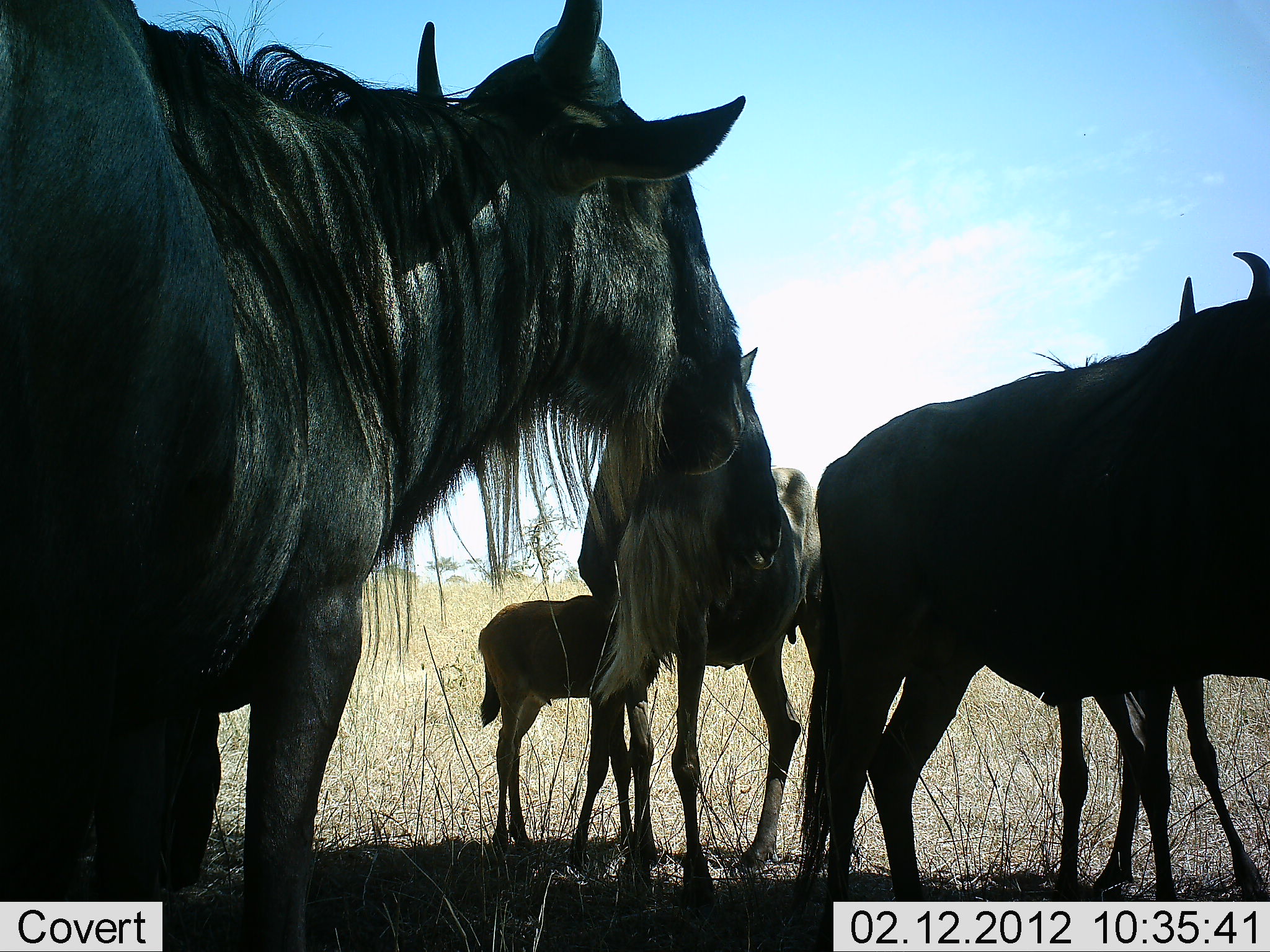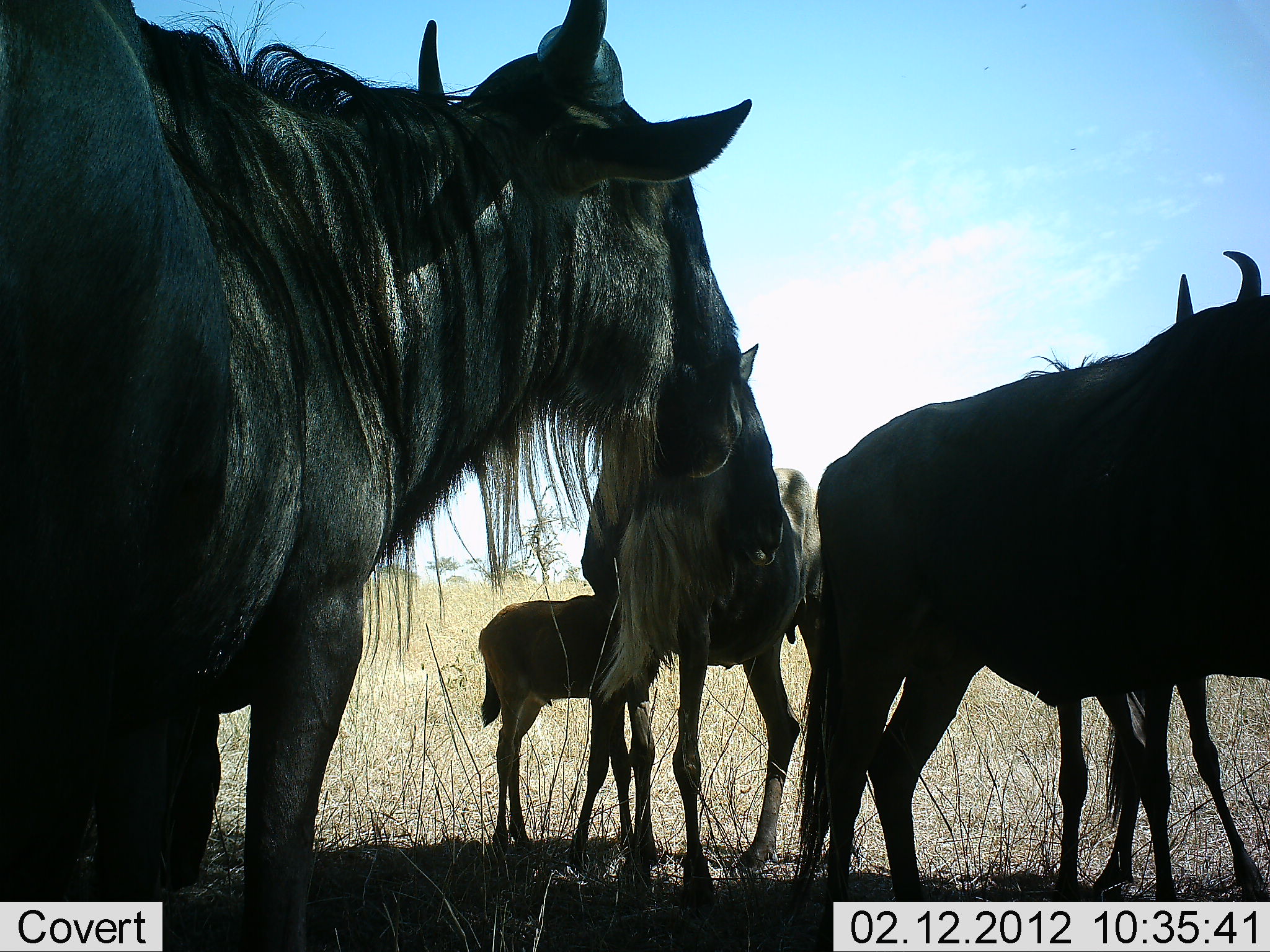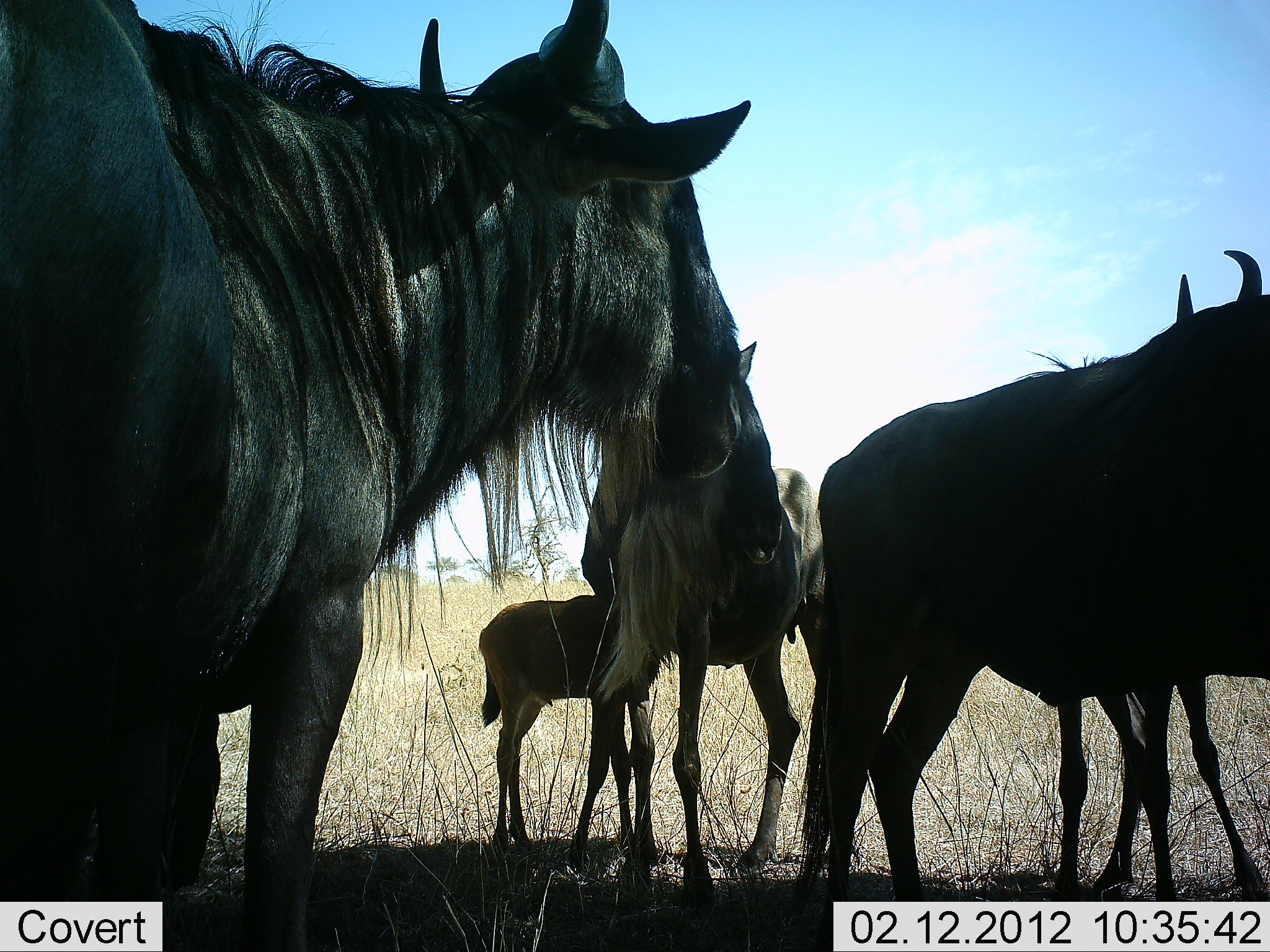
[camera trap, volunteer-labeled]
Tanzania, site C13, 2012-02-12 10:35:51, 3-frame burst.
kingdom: Animalia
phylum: Chordata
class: Mammalia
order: Artiodactyla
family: Bovidae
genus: Connochaetes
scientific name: Connochaetes taurinus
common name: blue wildebeest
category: wildebeest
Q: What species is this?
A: Wildebeest (blue wildebeest) (Connochaetes taurinus).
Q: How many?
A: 5.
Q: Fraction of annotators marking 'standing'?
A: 95%.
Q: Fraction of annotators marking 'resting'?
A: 18%.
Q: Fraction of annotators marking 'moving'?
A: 0%.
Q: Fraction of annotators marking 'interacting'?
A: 9%.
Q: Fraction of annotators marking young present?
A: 95%.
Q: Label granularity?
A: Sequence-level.